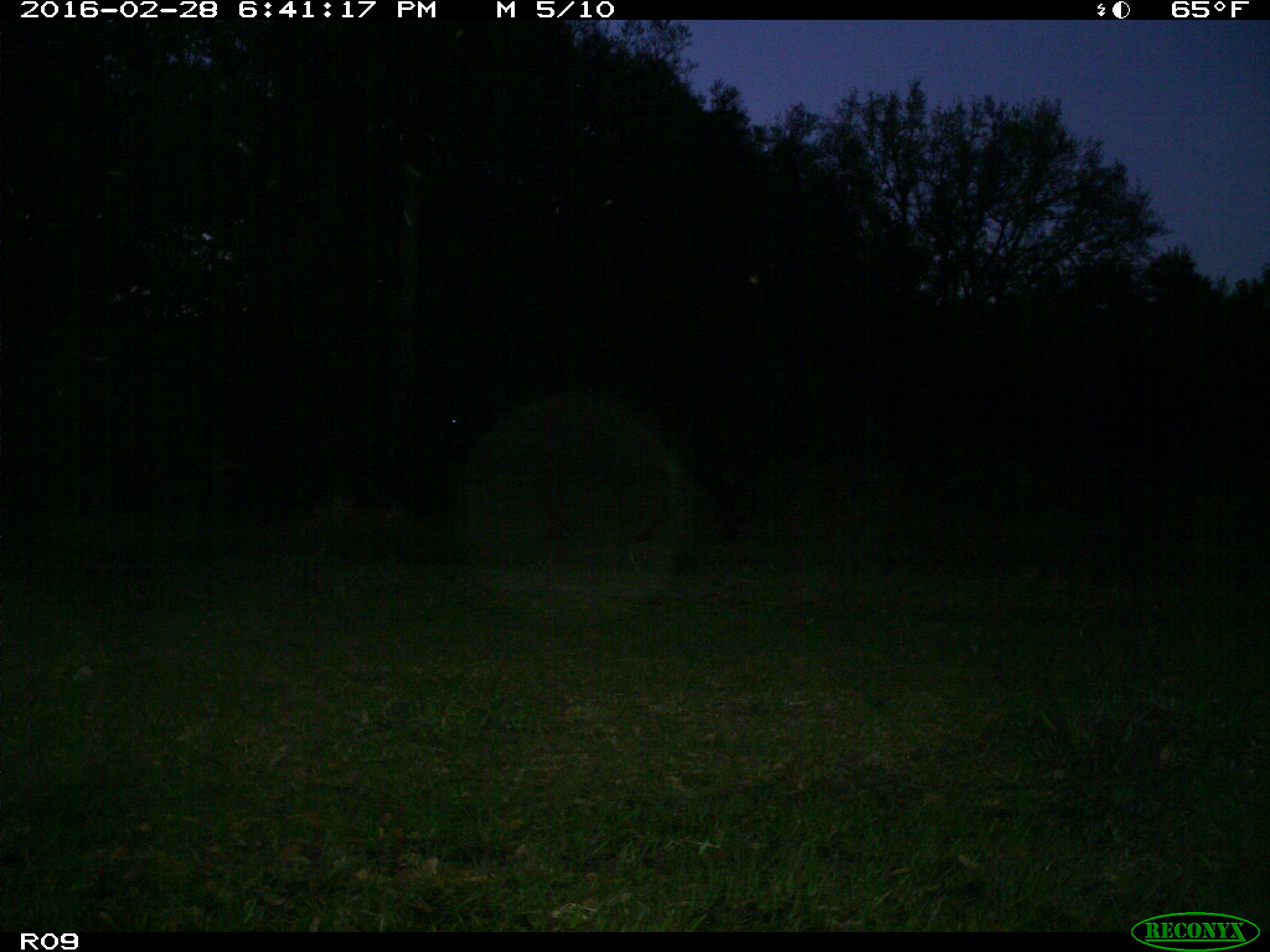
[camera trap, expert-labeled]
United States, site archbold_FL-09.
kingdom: Animalia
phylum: Chordata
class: Mammalia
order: Artiodactyla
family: Bovidae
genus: Bos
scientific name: Bos taurus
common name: domestic cow